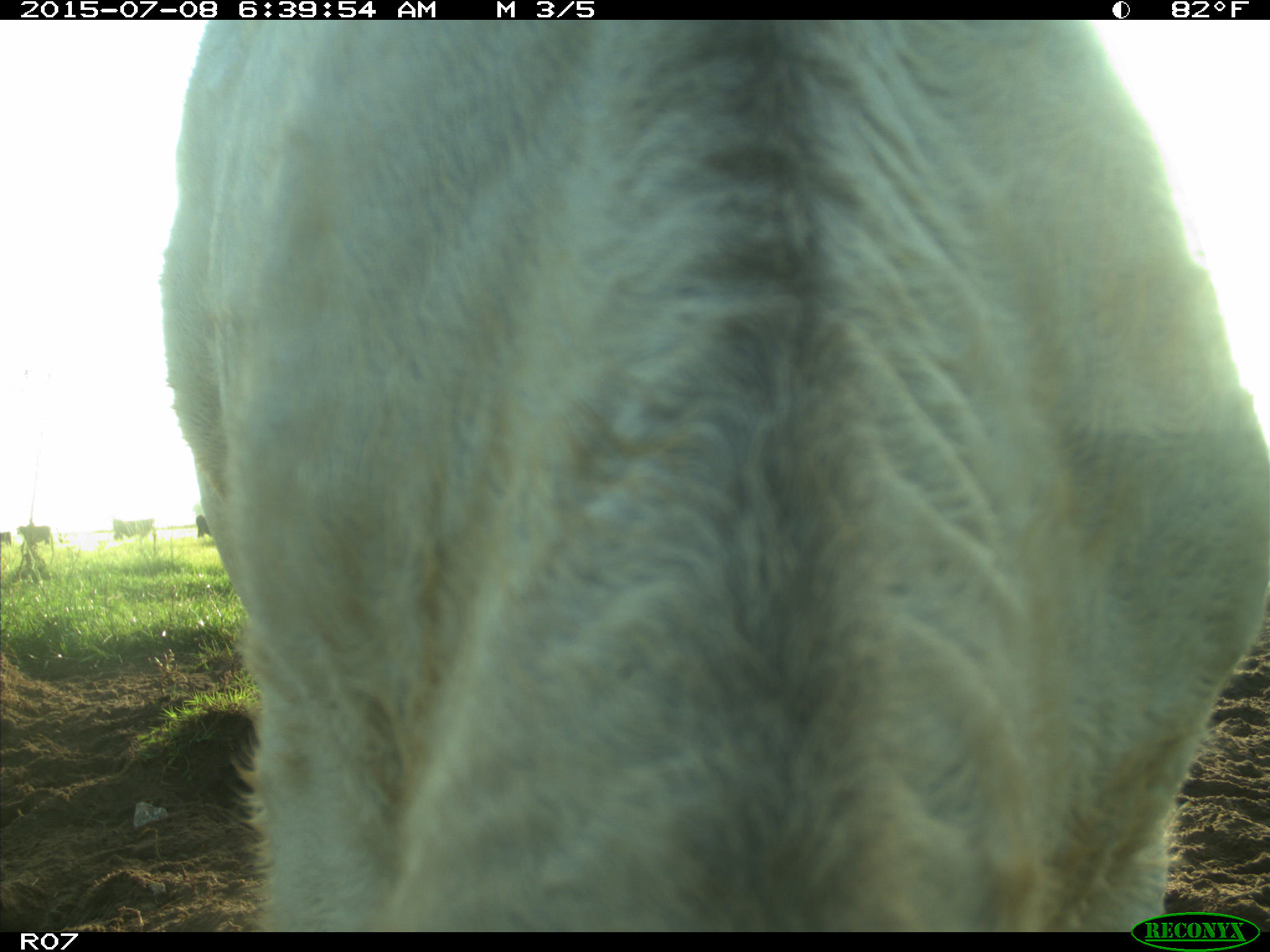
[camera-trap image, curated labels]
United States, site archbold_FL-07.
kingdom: Animalia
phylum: Chordata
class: Mammalia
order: Artiodactyla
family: Bovidae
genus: Bos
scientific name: Bos taurus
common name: domestic cow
Bos taurus (domestic cow).